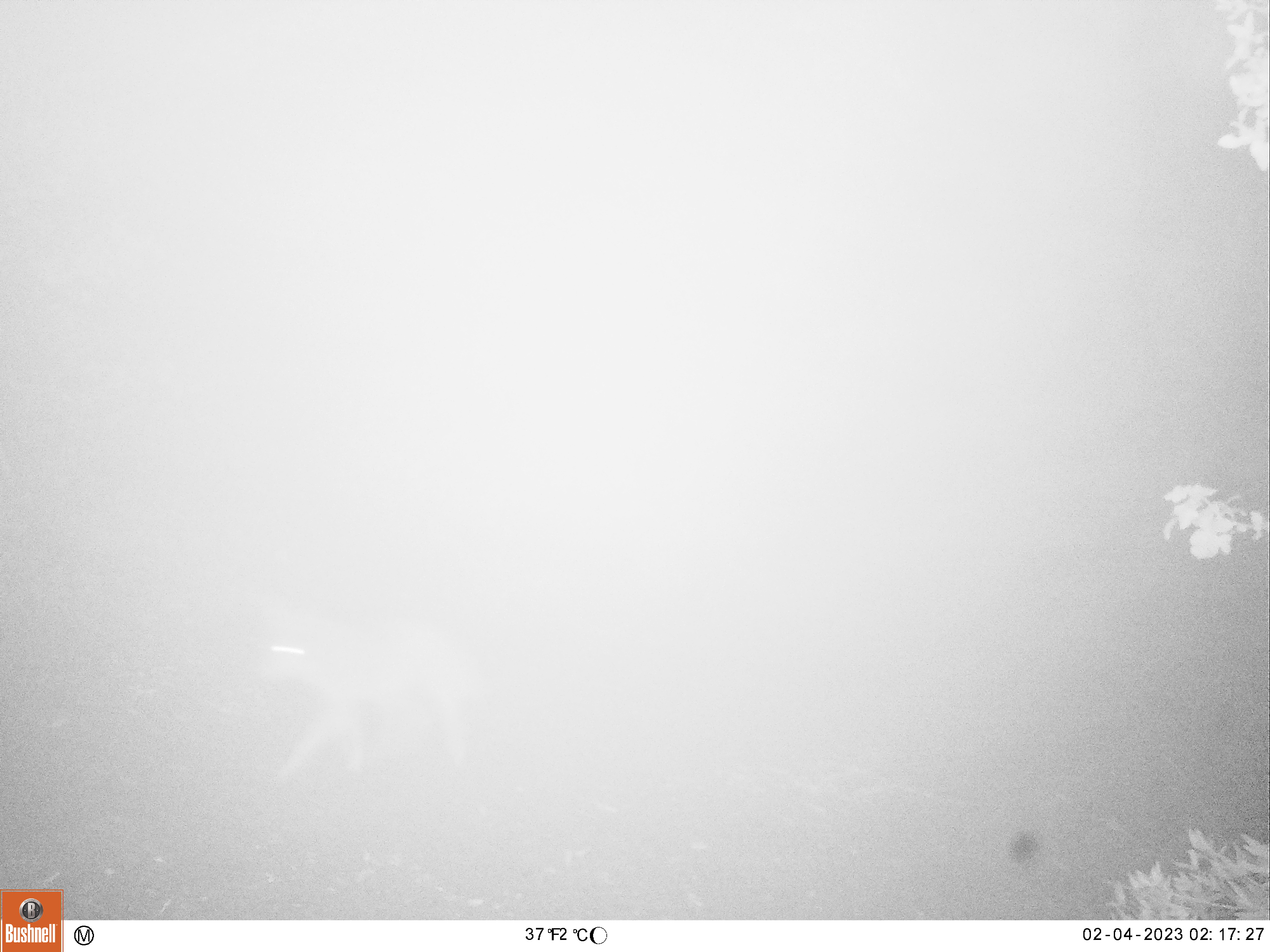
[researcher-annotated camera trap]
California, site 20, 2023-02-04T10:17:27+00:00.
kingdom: Animalia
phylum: Chordata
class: Mammalia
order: Carnivora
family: Canidae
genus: Canis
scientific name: Canis latrans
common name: coyote